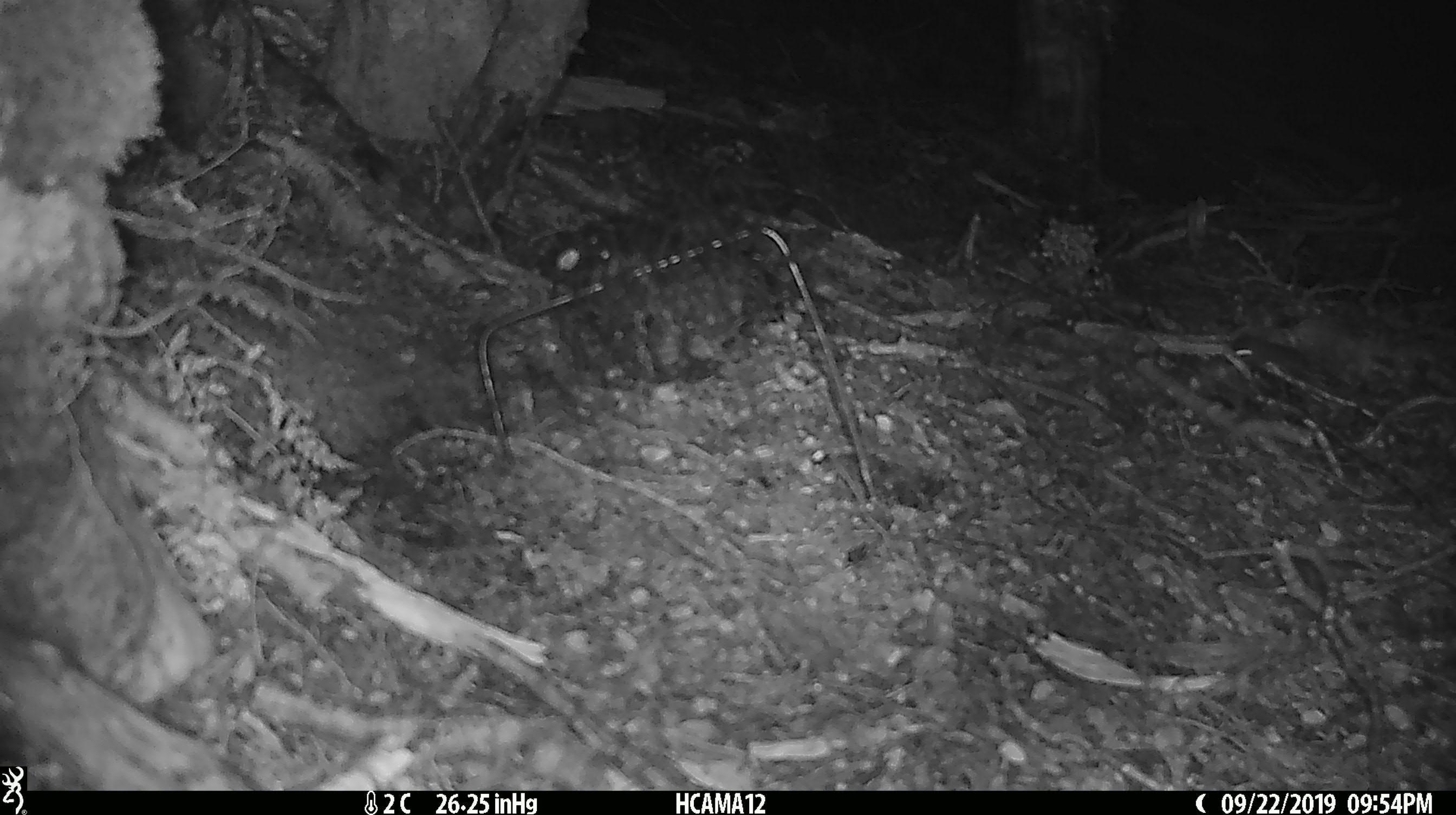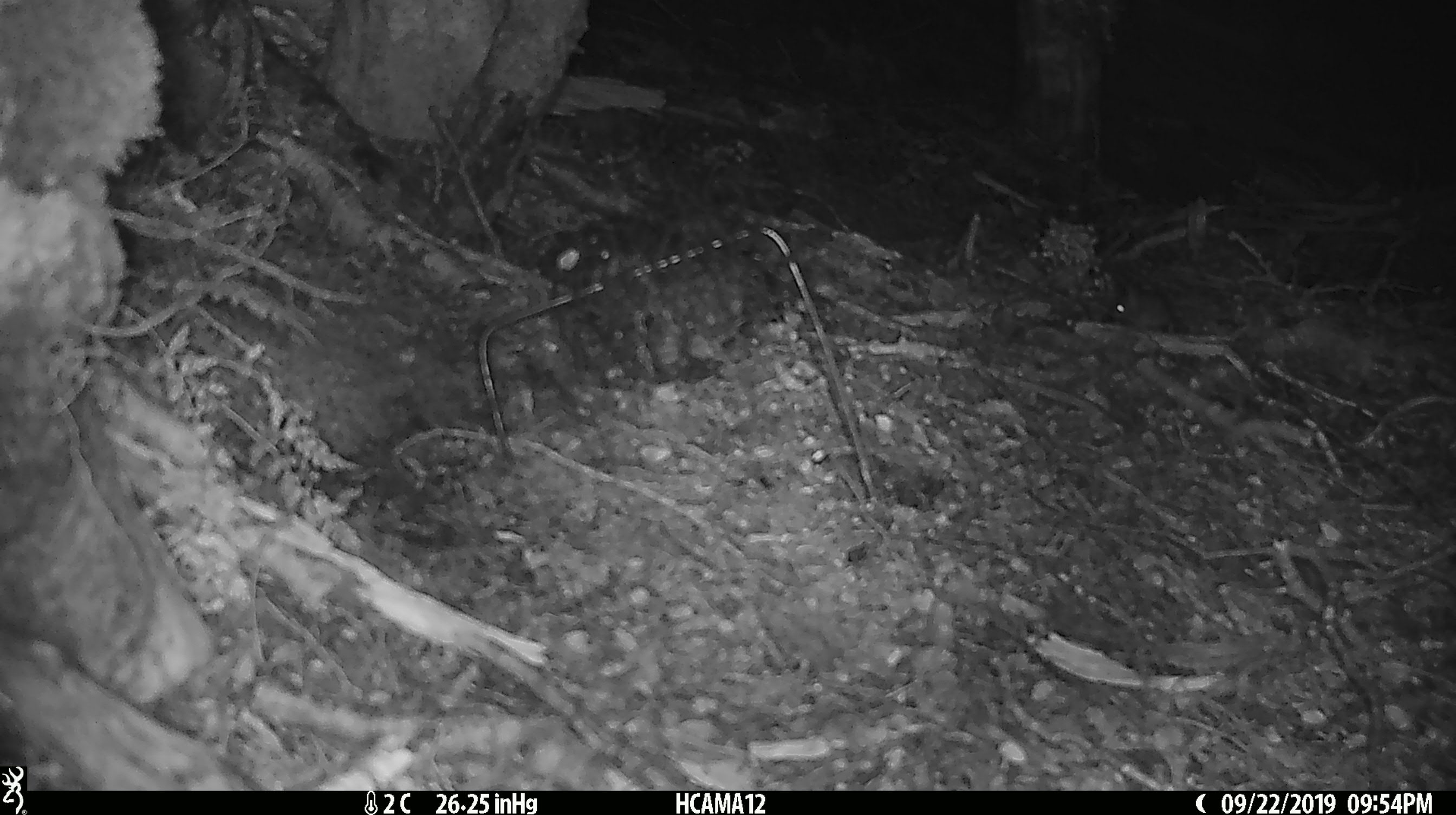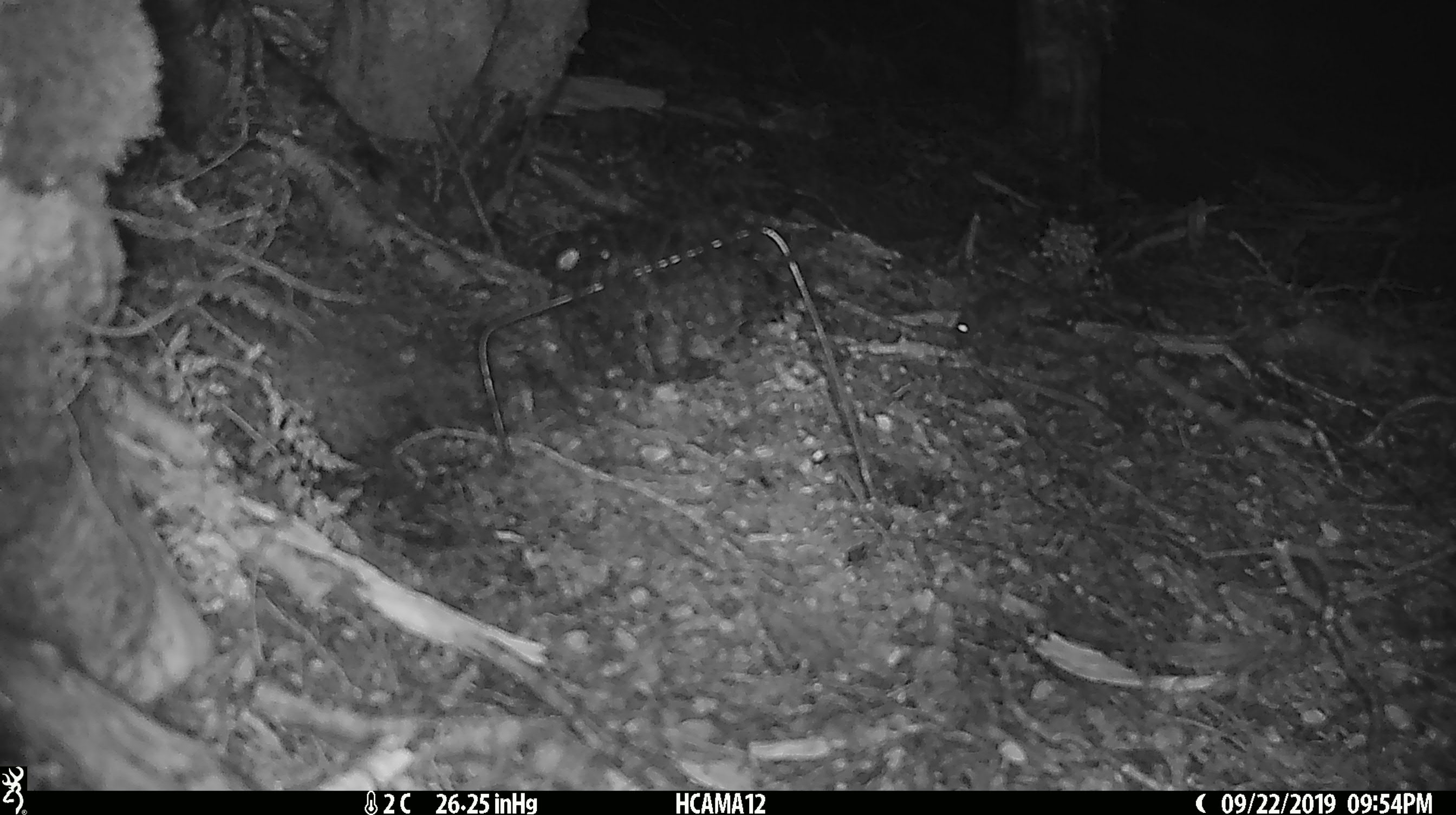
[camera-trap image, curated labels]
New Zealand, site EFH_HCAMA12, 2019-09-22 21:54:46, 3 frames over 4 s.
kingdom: Animalia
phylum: Chordata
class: Mammalia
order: Rodentia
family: Muridae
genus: Mus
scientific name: Mus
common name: mouse